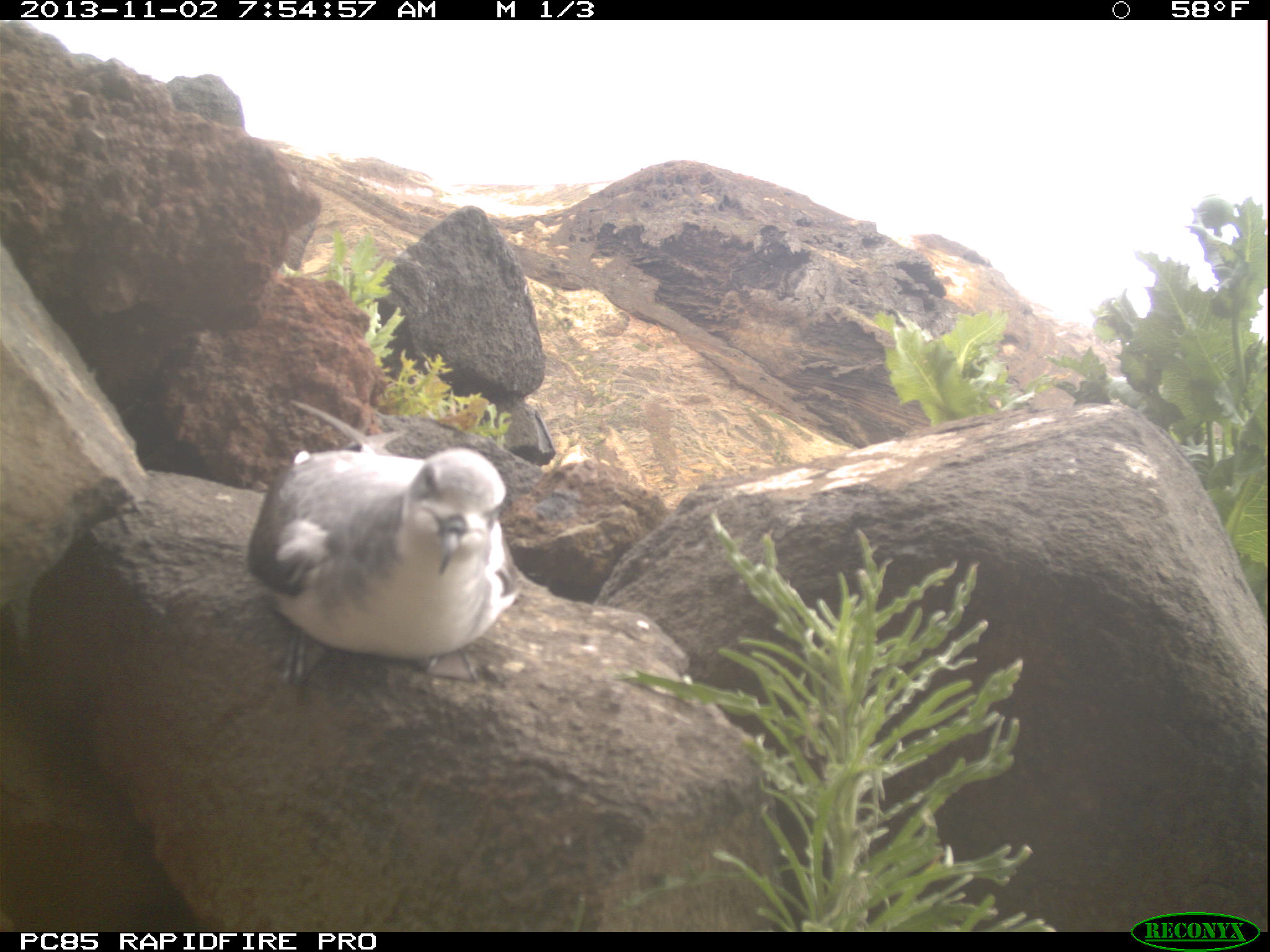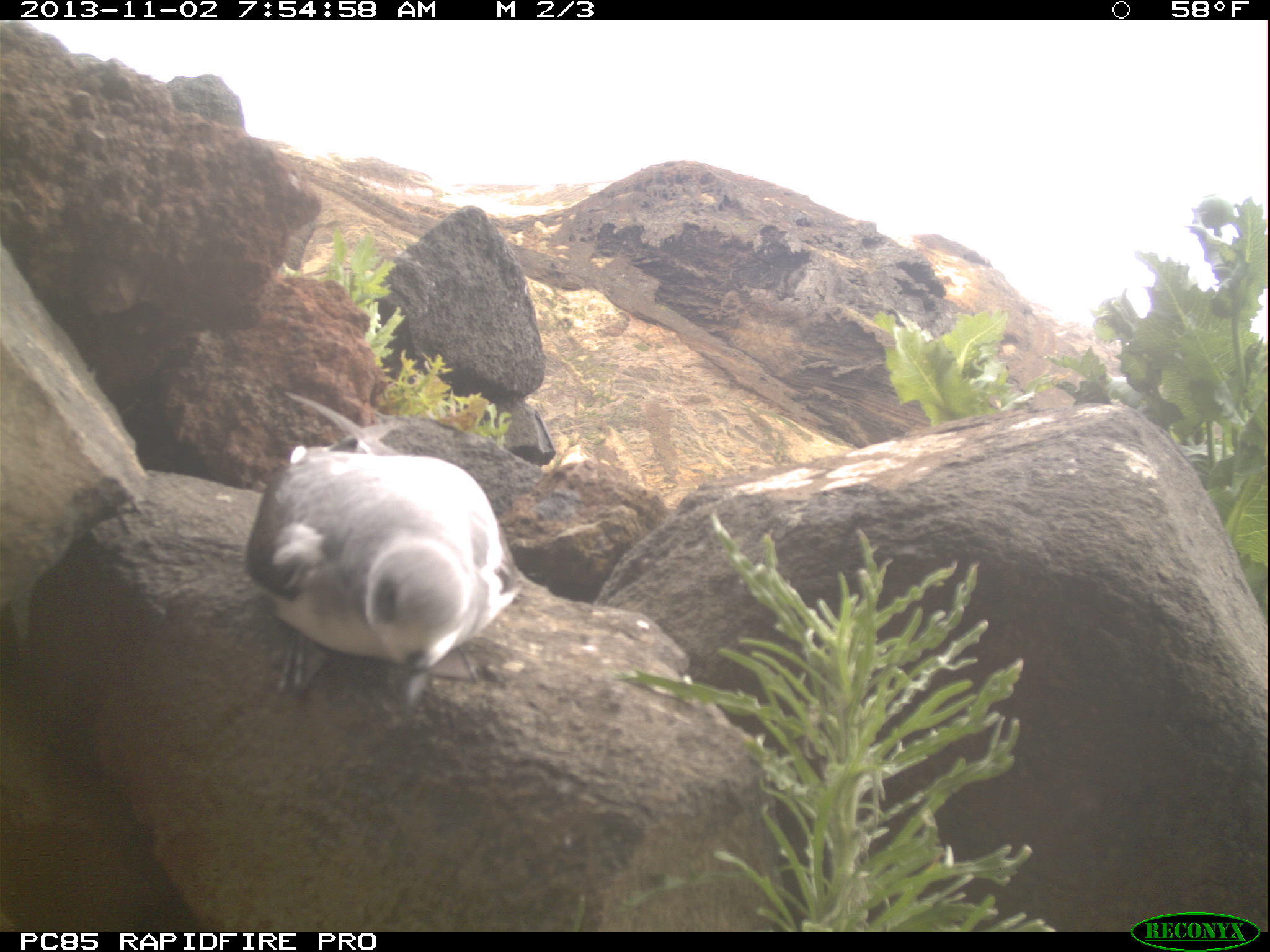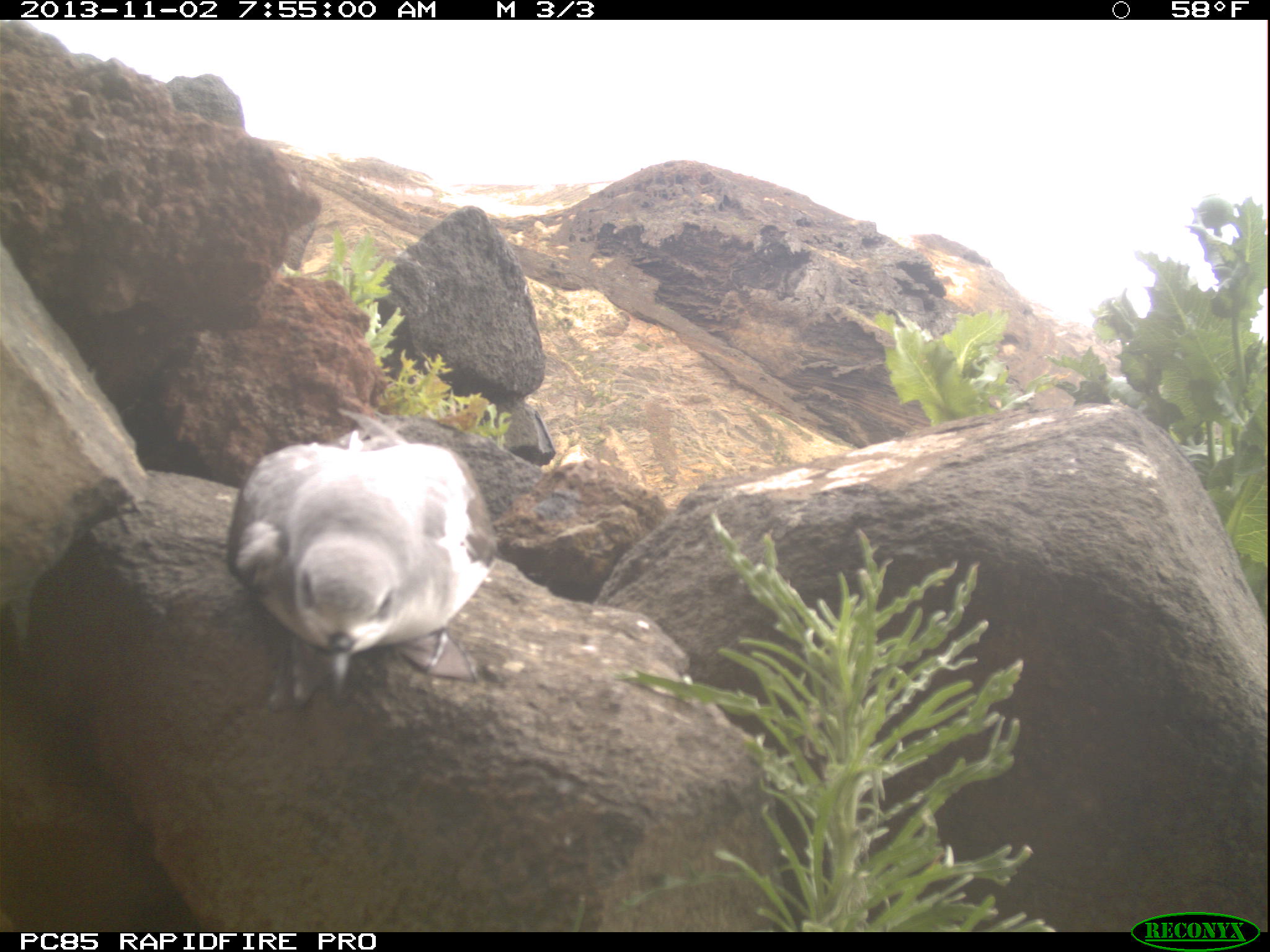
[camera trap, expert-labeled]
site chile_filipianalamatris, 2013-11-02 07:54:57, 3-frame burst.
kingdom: Animalia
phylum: Chordata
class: Aves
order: Procellariiformes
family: Procellariidae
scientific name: Procellariidae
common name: petrel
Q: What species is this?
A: Petrel (Procellariidae).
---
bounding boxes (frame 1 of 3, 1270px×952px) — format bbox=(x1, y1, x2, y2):
petrel: bbox=(245, 441, 516, 687)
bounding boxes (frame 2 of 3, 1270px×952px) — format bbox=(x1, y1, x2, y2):
petrel: bbox=(242, 439, 512, 711)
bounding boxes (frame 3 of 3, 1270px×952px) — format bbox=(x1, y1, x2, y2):
petrel: bbox=(225, 421, 495, 708)